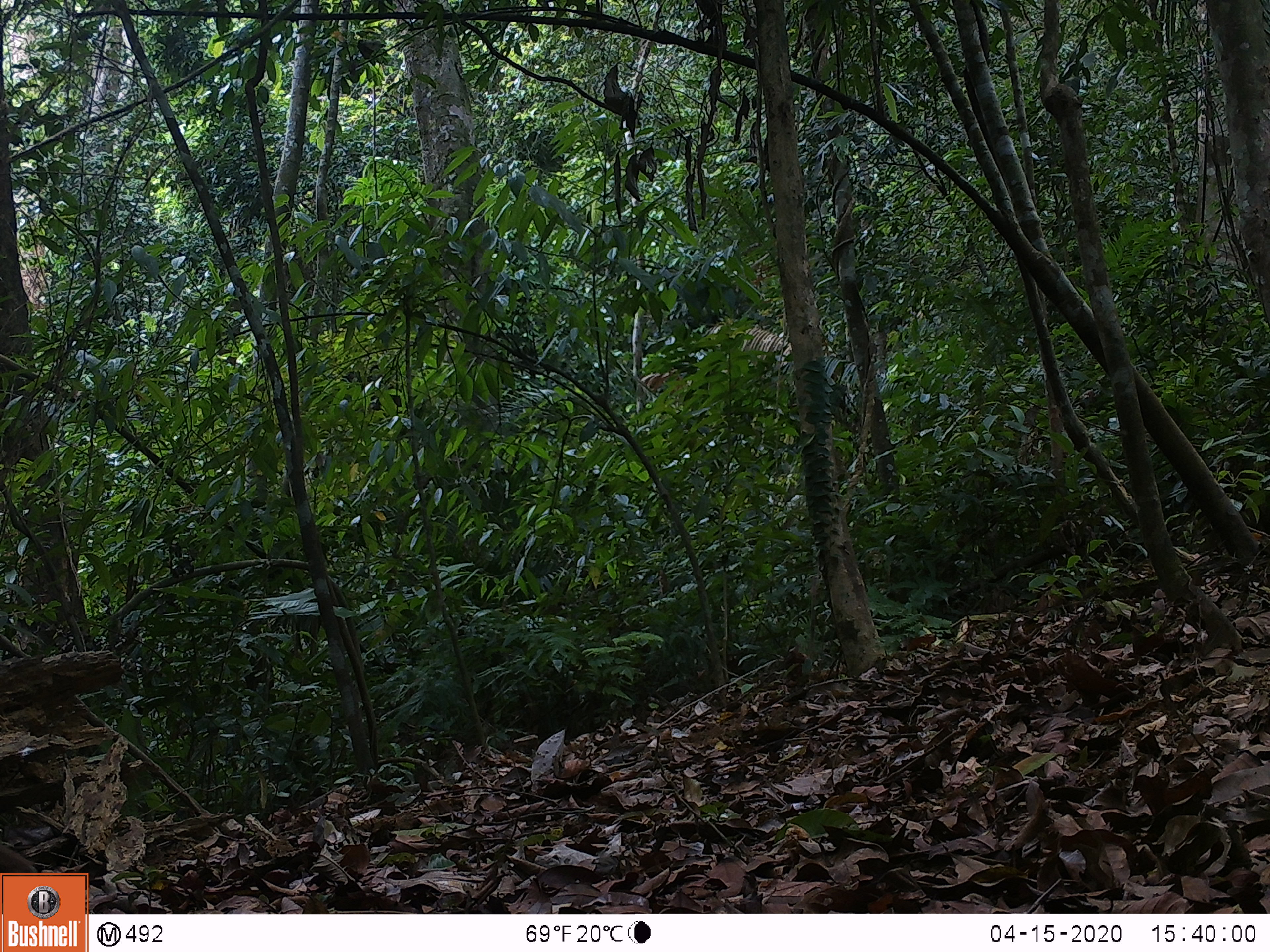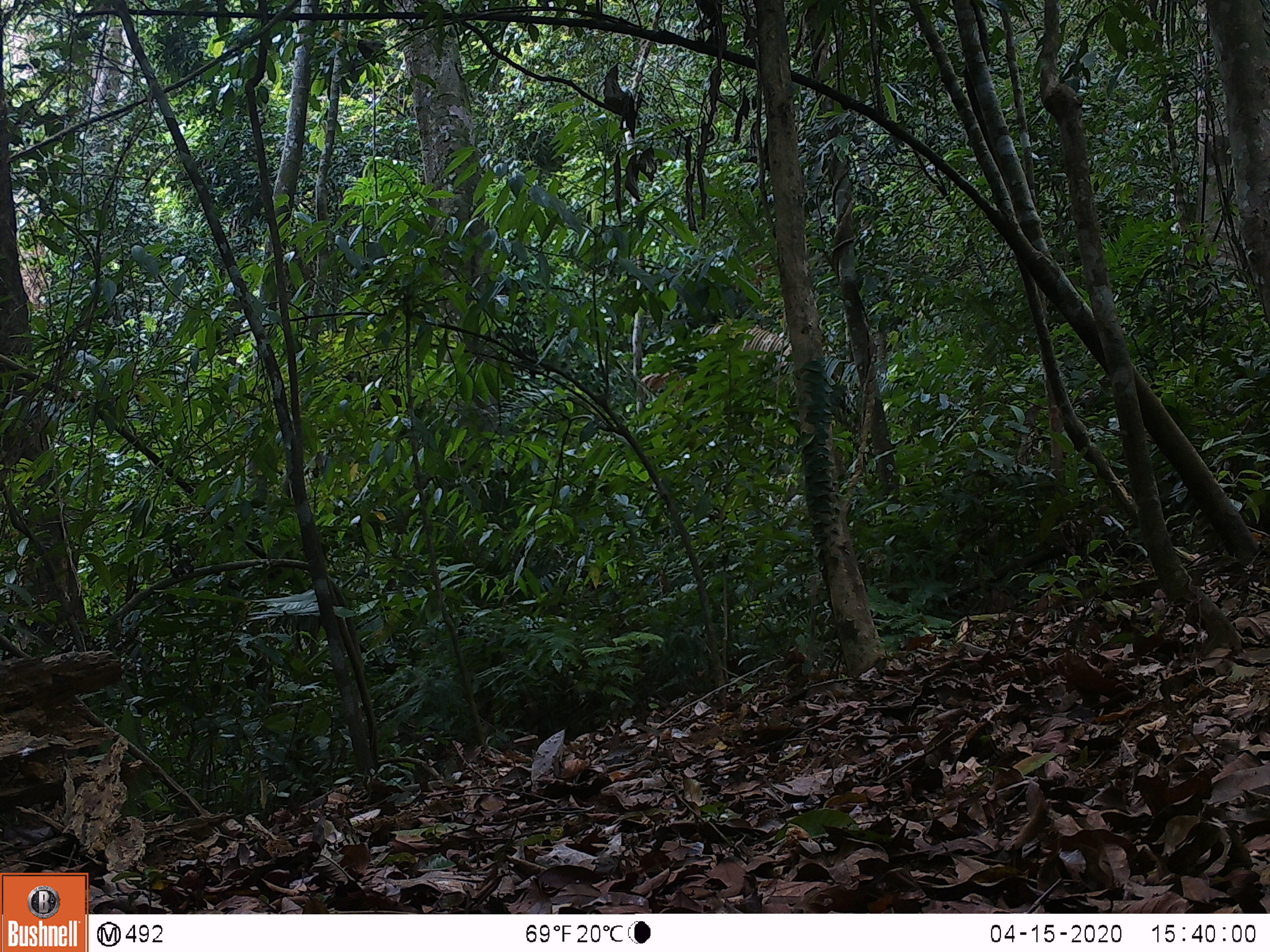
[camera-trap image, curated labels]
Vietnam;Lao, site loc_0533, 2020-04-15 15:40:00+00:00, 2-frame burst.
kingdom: Animalia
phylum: Chordata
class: Mammalia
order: Primates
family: Cercopithecidae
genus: Macaca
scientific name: Macaca arctoides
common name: stump-tailed macaque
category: stump tailed macaque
Stump tailed macaque (stump-tailed macaque) (Macaca arctoides). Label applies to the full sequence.